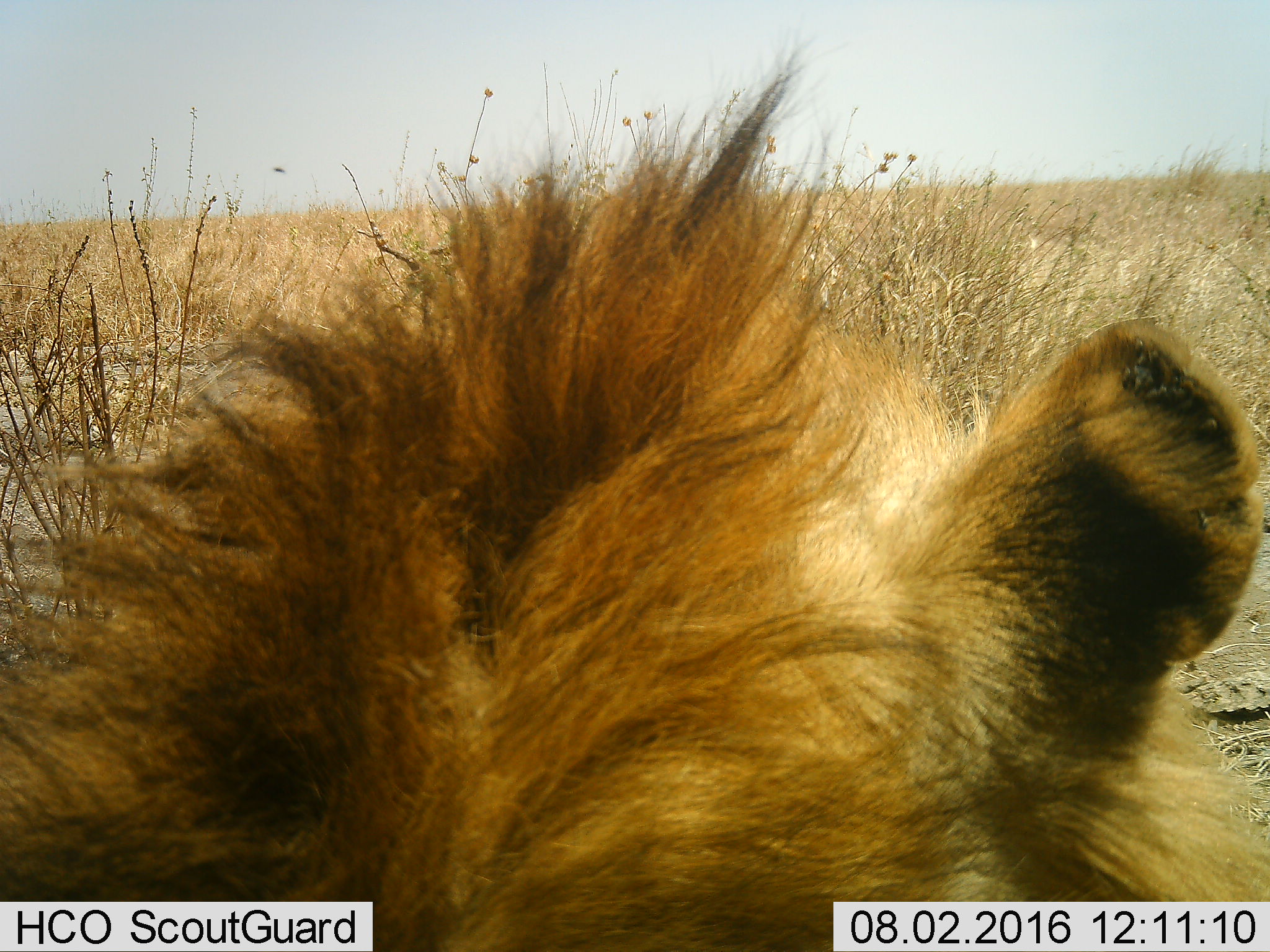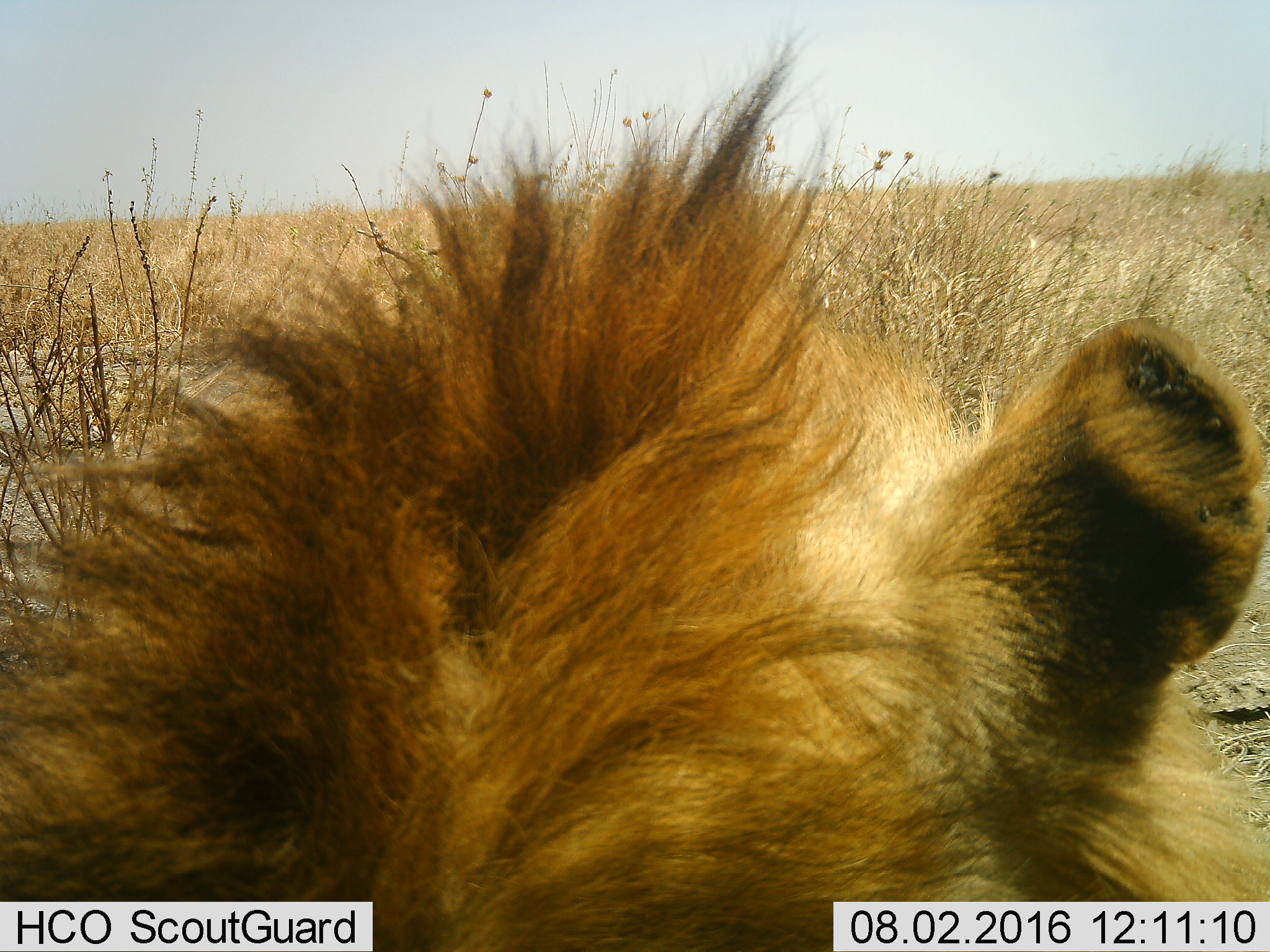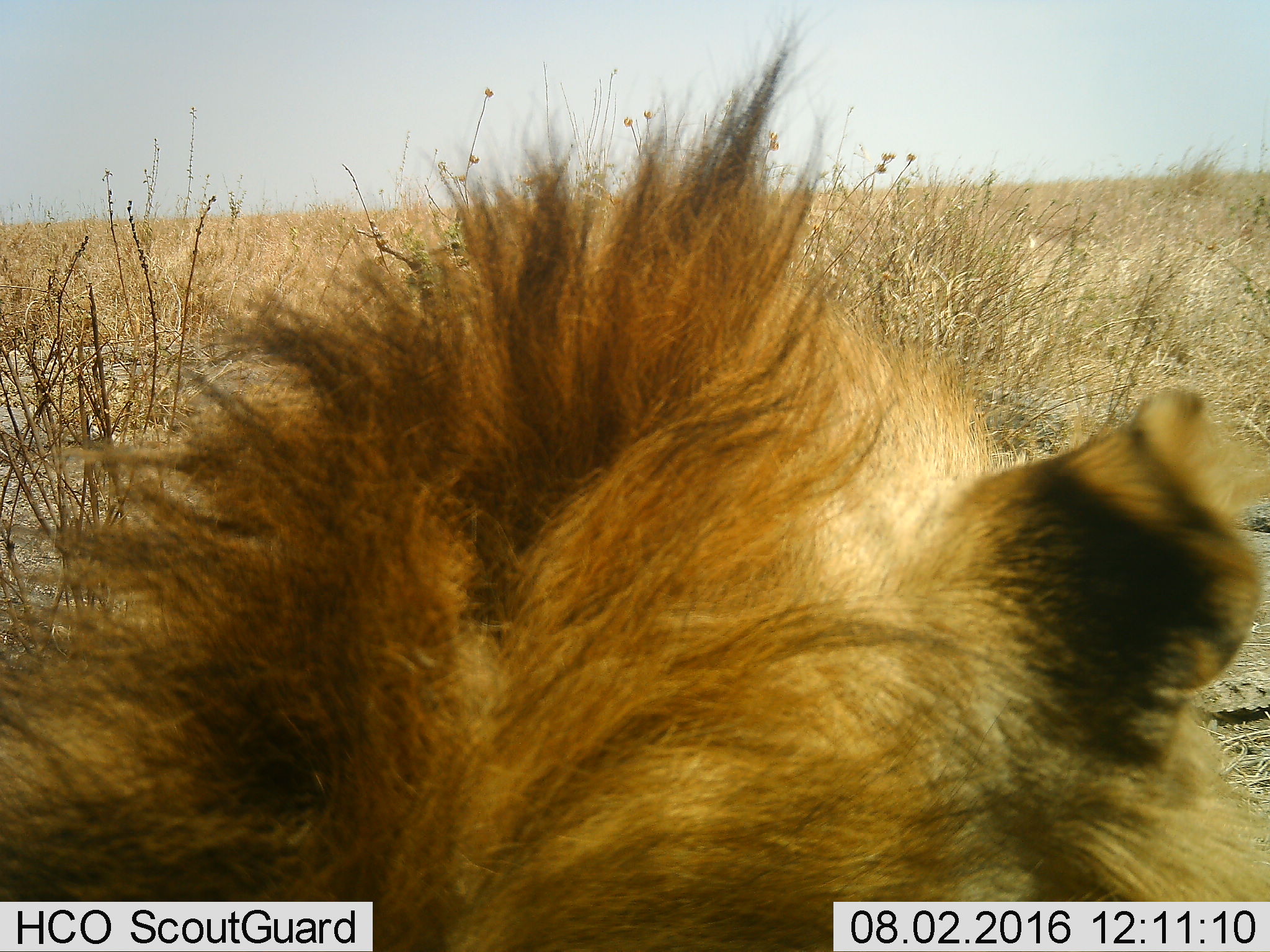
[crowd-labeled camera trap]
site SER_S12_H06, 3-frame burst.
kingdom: Animalia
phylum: Chordata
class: Mammalia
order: Carnivora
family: Felidae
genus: Panthera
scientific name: Panthera leo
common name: lion male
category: lionmale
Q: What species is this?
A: Lionmale (lion male) (Panthera leo).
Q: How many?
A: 1.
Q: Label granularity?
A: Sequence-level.